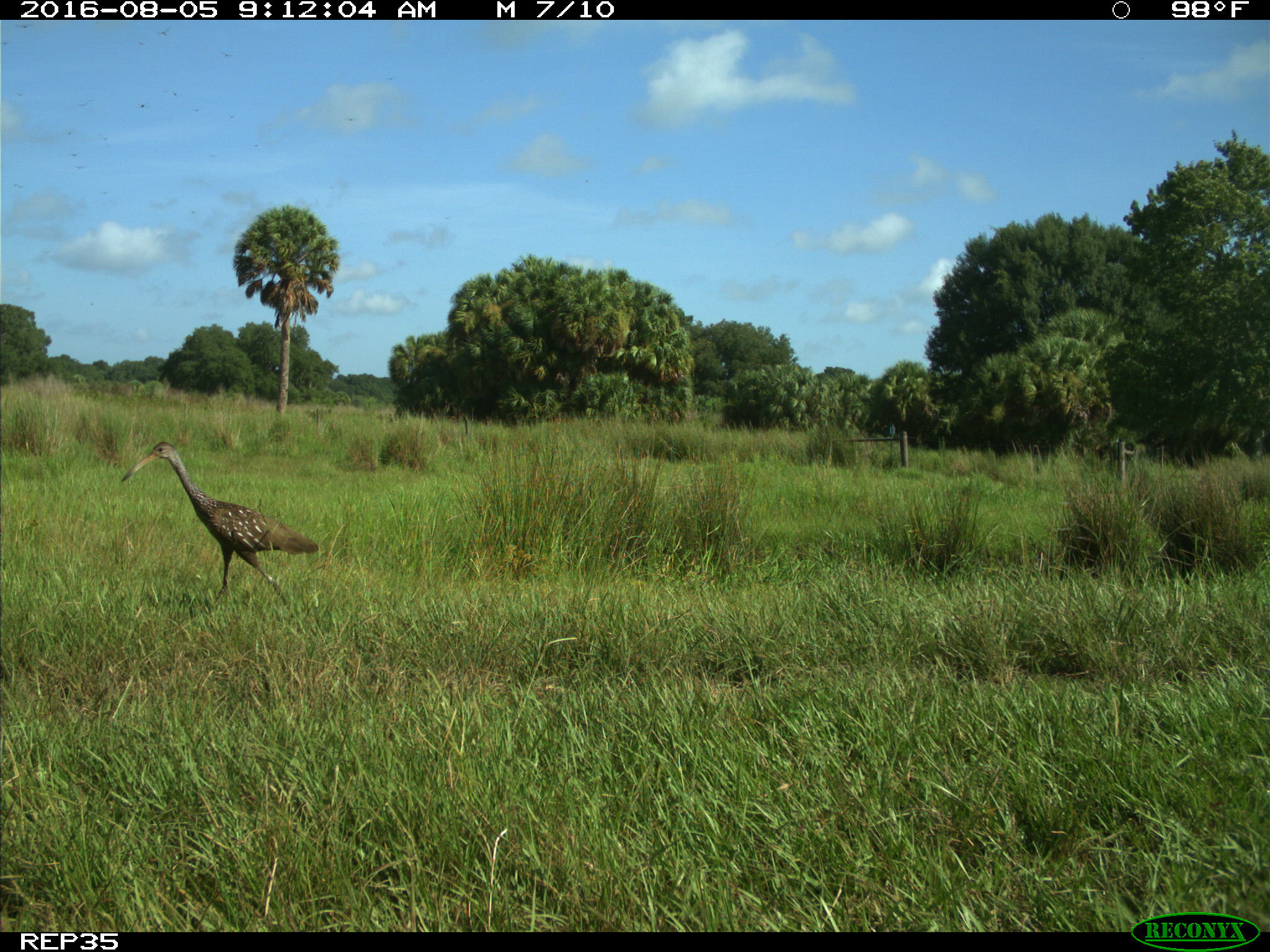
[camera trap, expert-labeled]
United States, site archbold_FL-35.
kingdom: Animalia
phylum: Chordata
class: Aves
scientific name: Aves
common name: birds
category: unidentified bird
Unidentified bird (birds) (Aves).